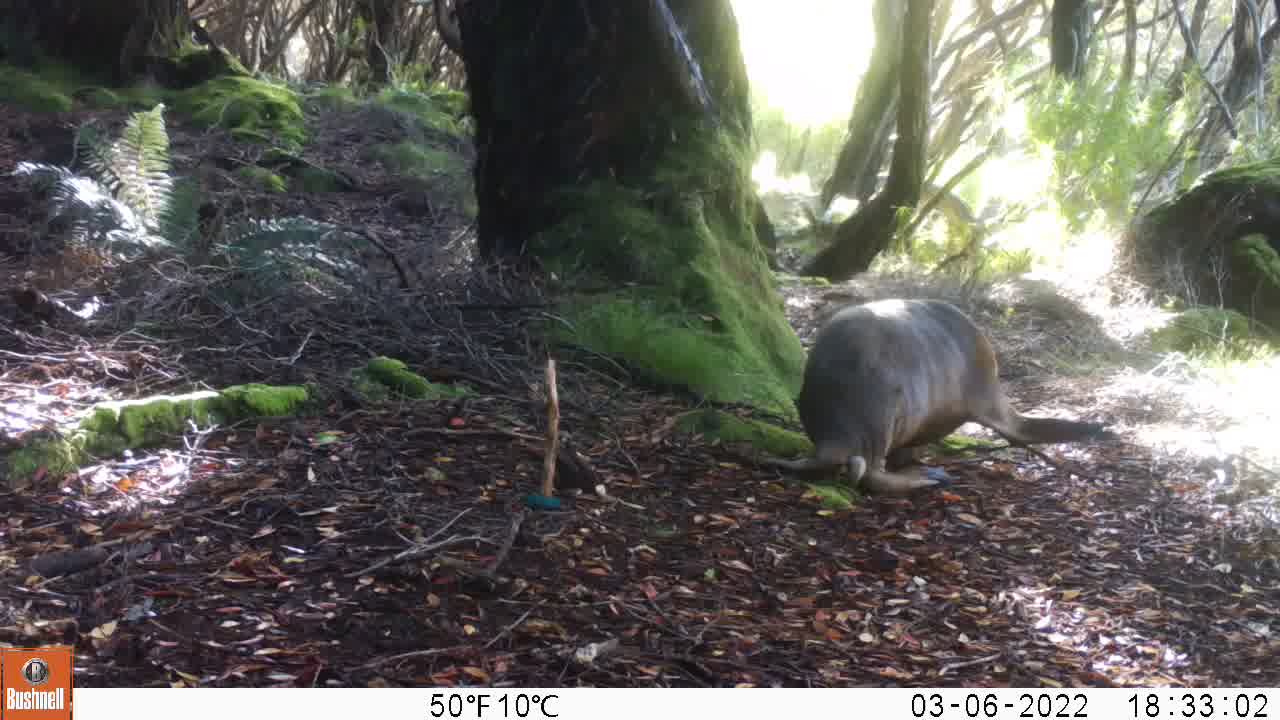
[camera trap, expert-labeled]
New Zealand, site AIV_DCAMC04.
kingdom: Animalia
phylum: Chordata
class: Mammalia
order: Carnivora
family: Otariidae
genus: Phocarctos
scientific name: Phocarctos hookeri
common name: new zealand sea lion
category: sealion